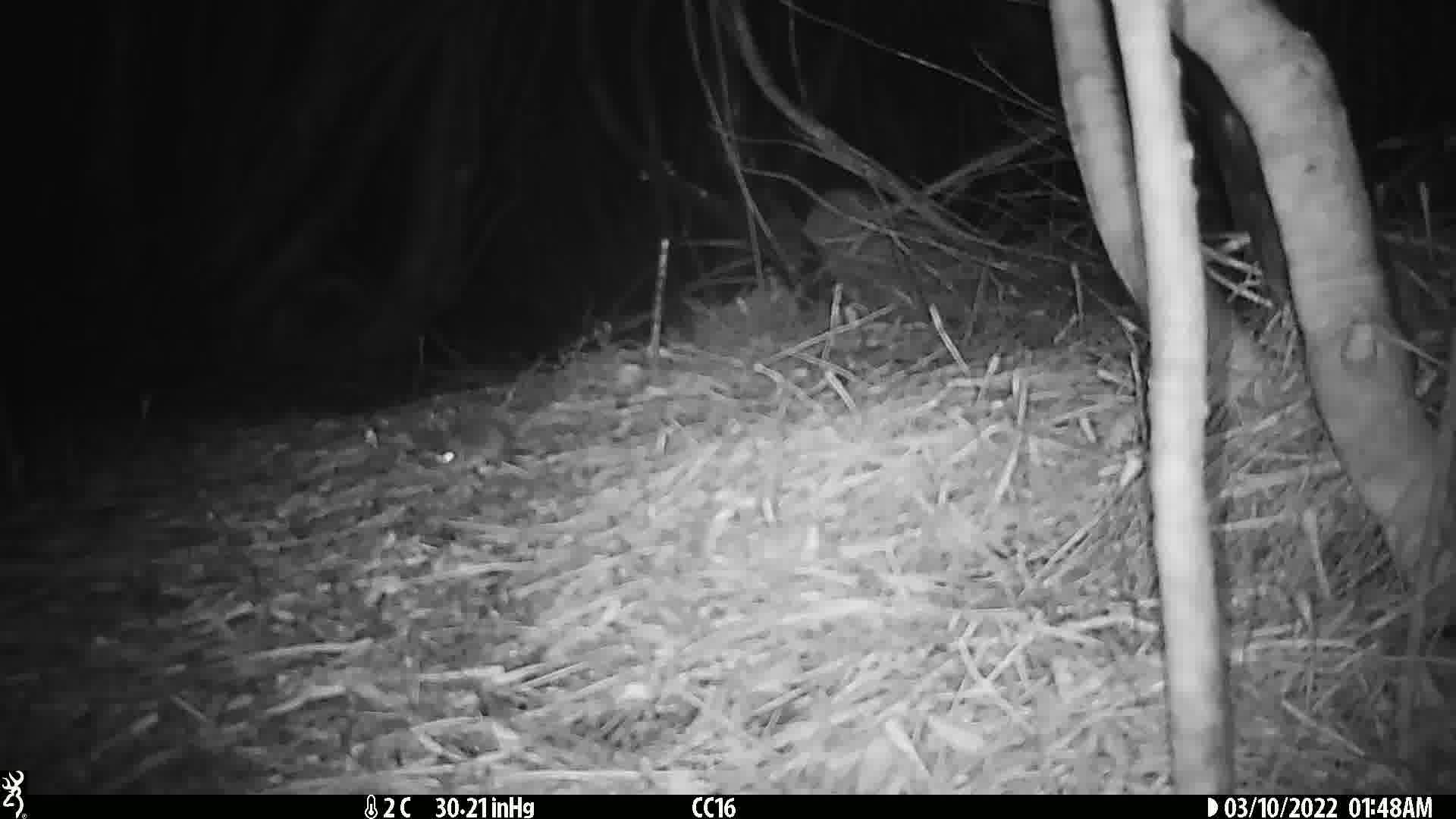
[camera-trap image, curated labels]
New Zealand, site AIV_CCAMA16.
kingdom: Animalia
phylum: Chordata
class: Mammalia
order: Rodentia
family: Muridae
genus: Mus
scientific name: Mus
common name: mouse